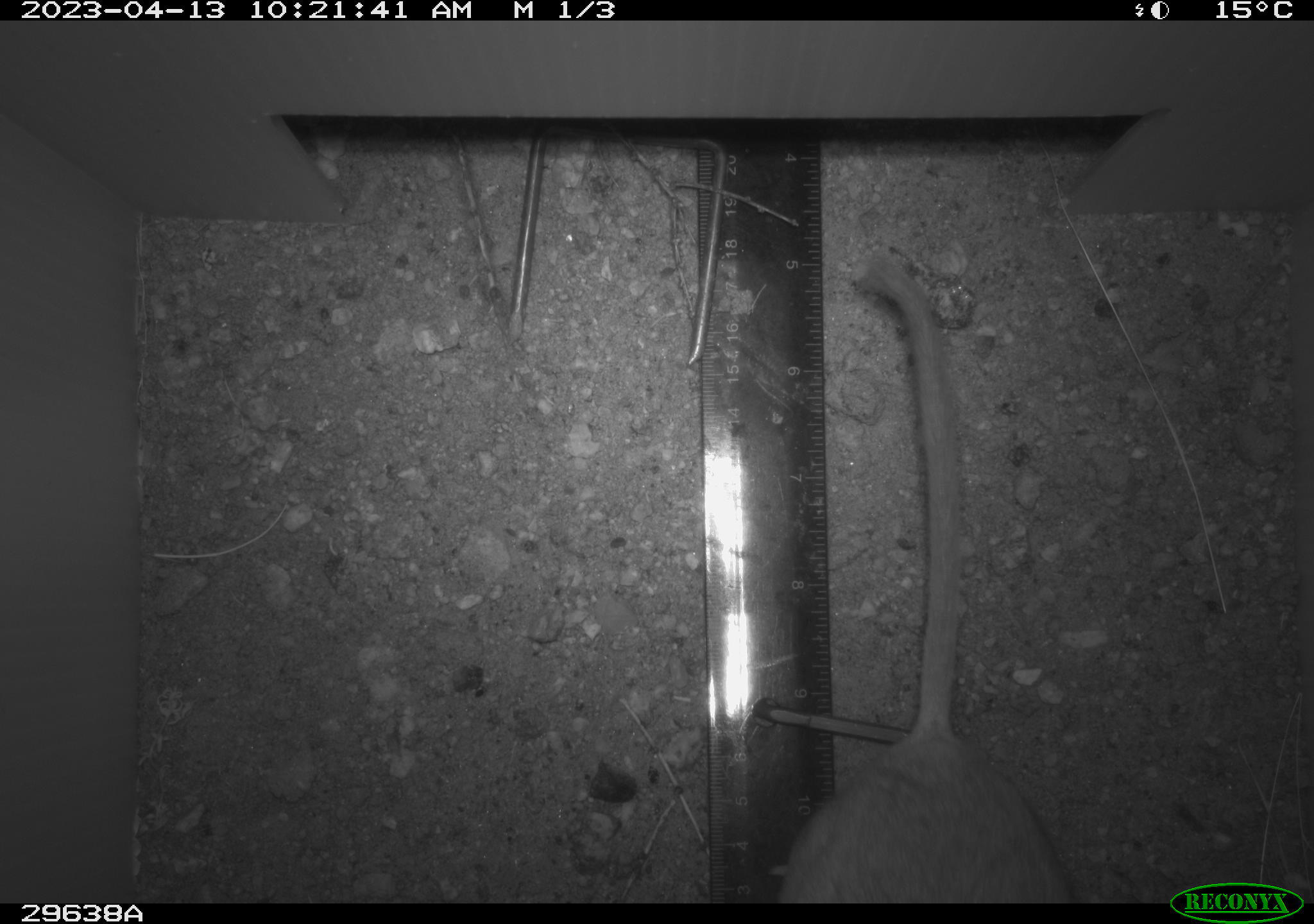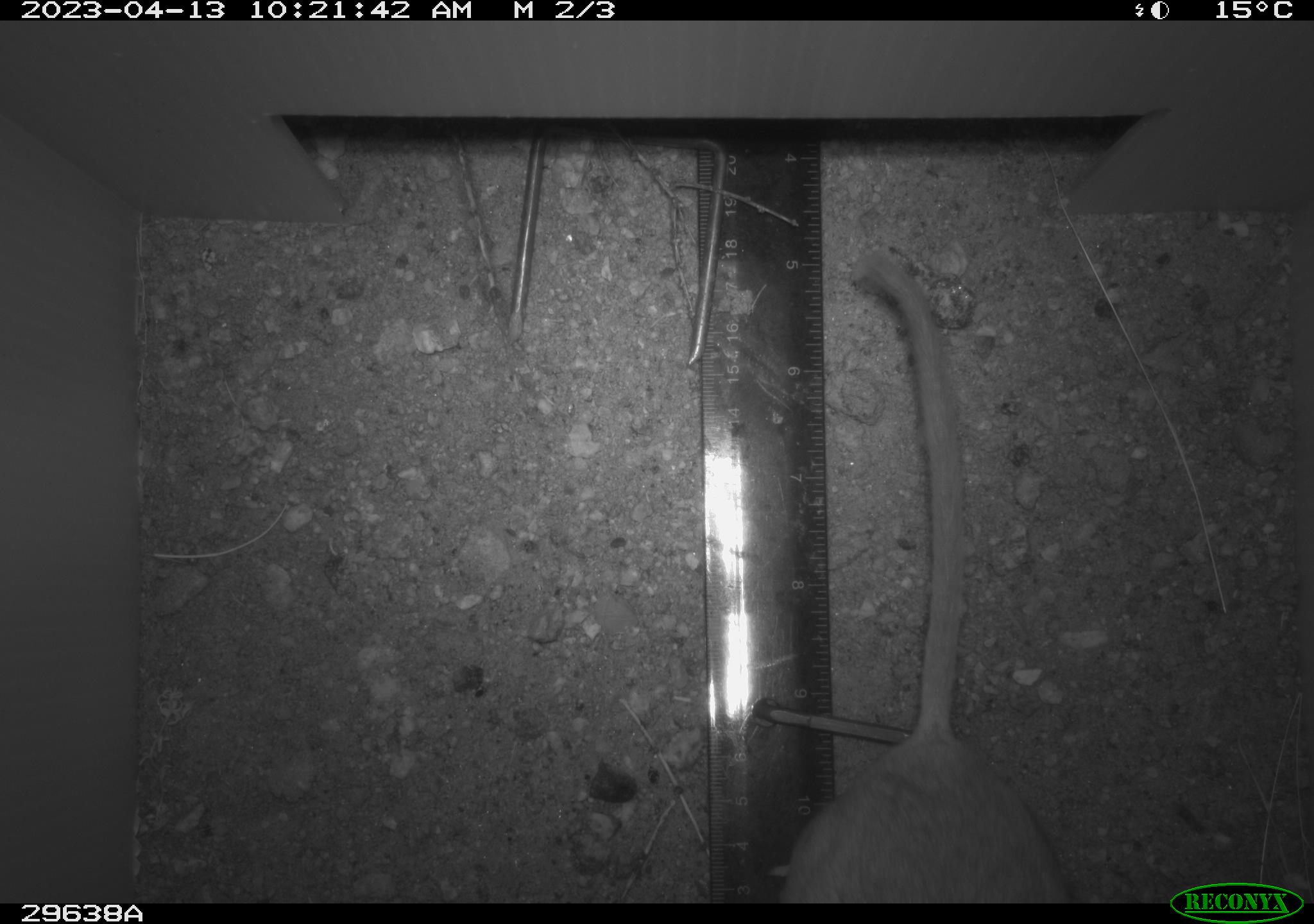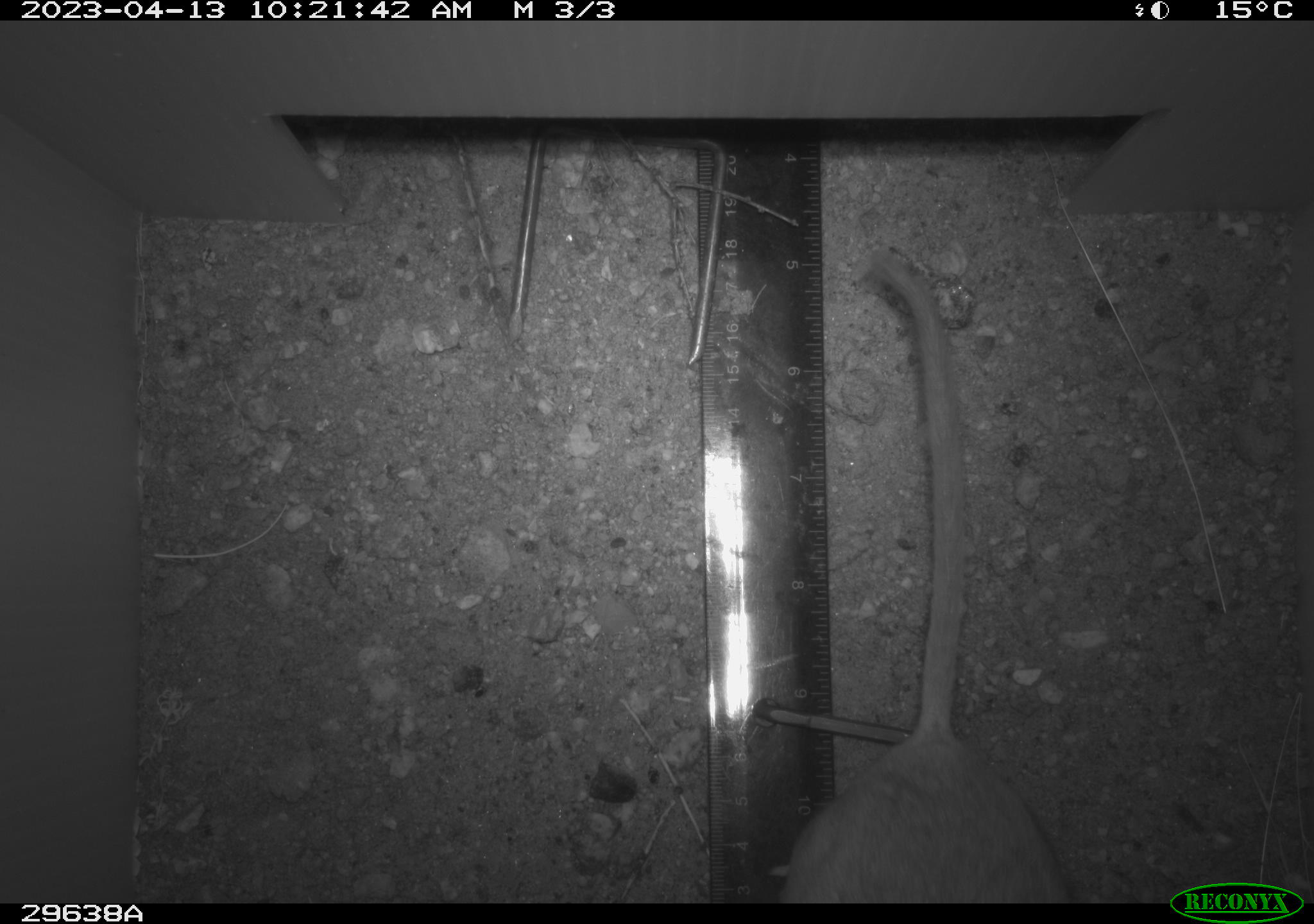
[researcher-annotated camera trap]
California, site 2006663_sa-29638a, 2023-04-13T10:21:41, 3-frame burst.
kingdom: Animalia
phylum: Chordata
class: Mammalia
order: Rodentia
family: Cricetidae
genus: Neotoma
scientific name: Neotoma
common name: pack rat or woodrat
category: neotoma species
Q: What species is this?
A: Neotoma species (pack rat or woodrat) (Neotoma).